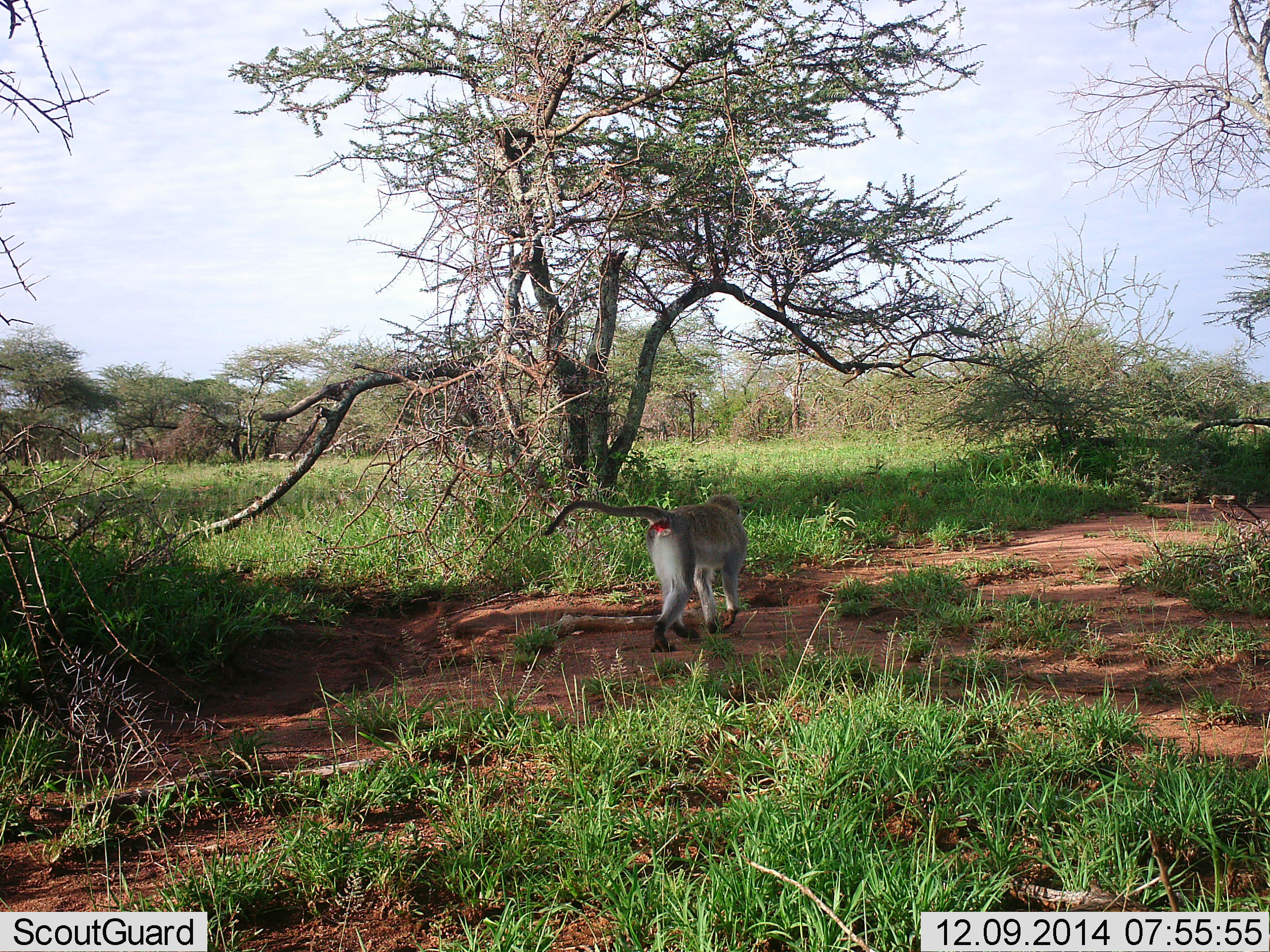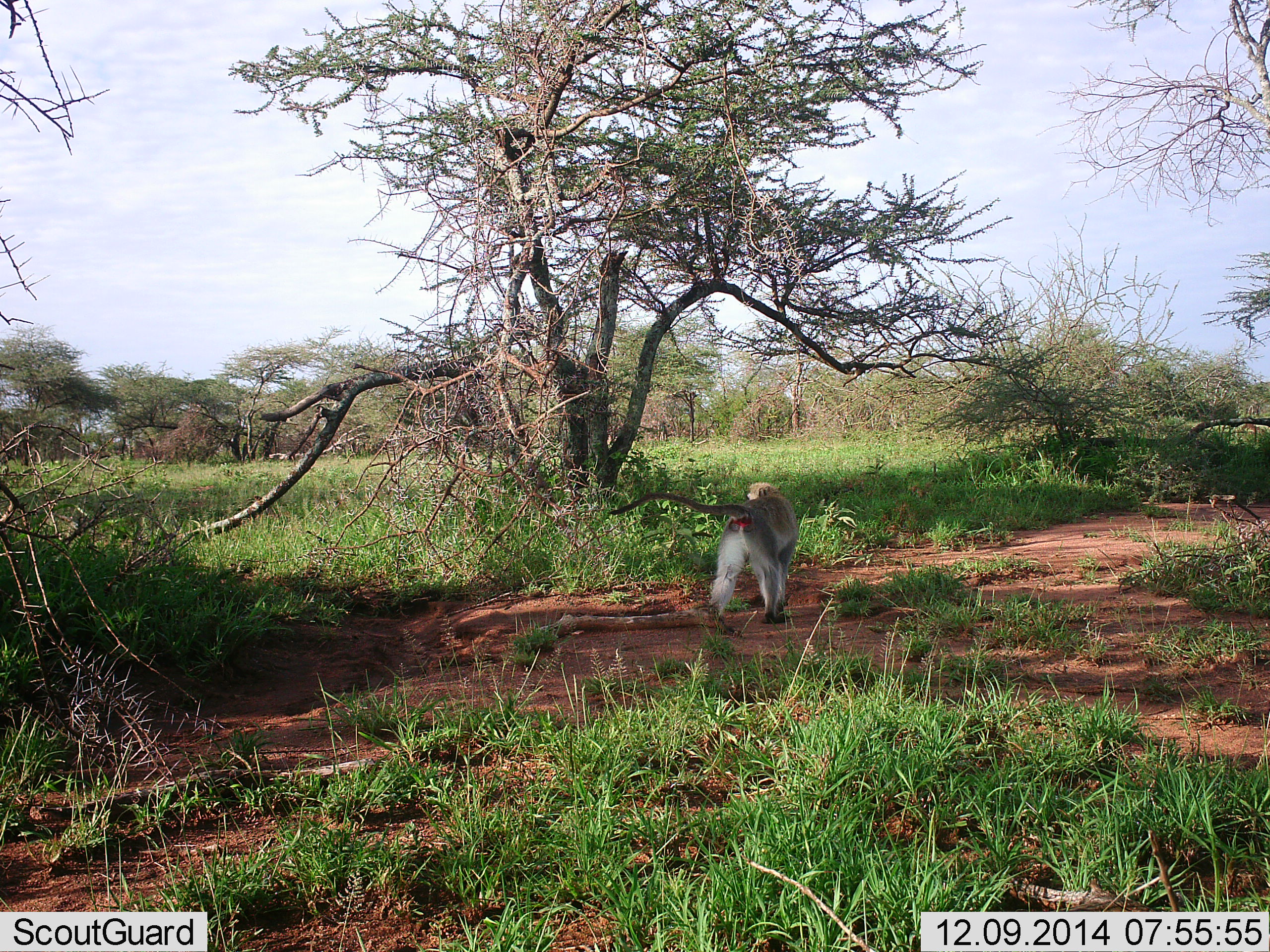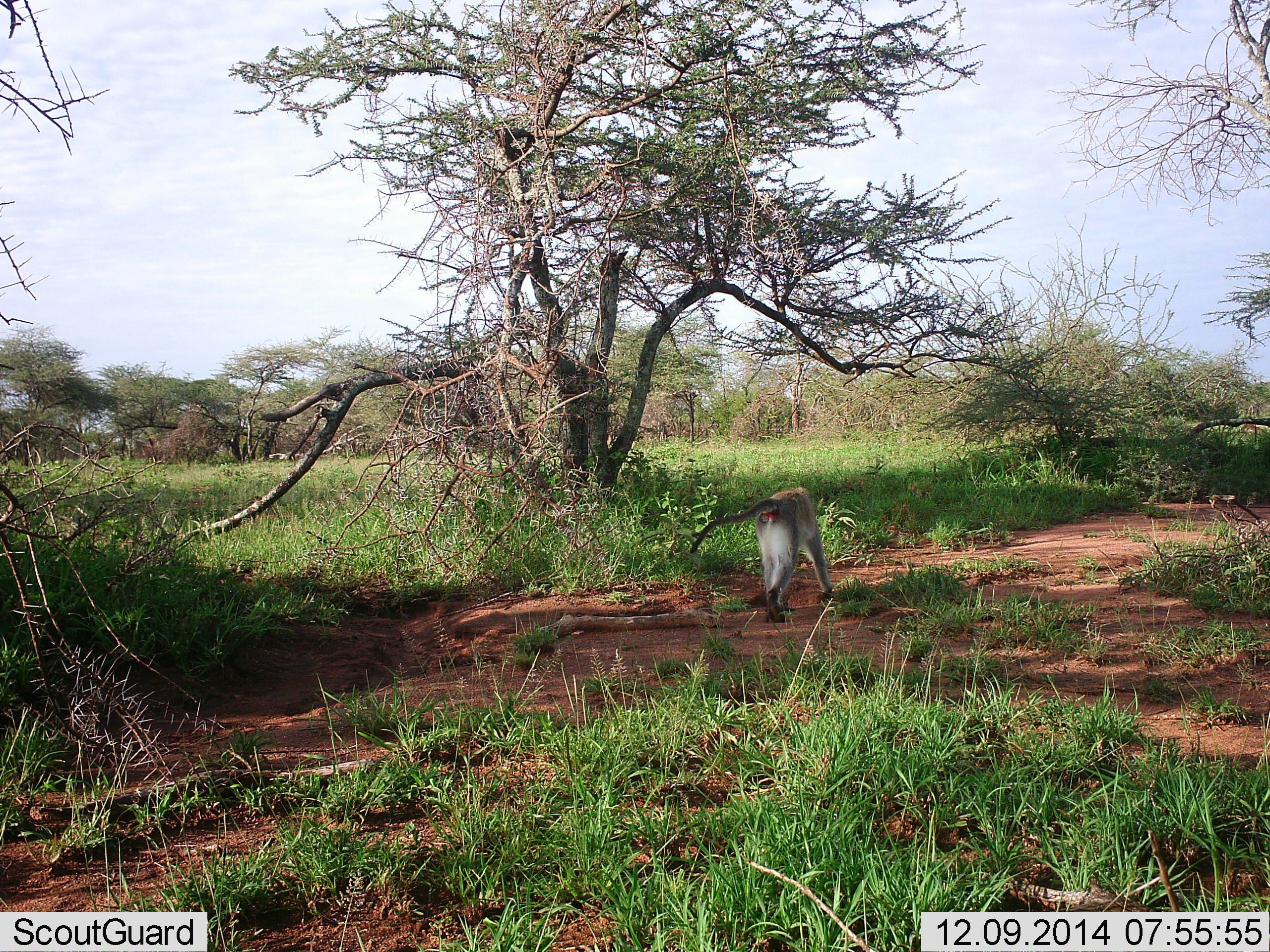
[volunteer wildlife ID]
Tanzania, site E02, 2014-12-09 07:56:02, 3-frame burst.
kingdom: Animalia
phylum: Chordata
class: Mammalia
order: Primates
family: Cercopithecidae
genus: Chlorocebus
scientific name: Chlorocebus pygerythrus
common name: vervet monkey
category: monkeyvervet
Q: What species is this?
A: Monkeyvervet (vervet monkey) (Chlorocebus pygerythrus).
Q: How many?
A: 1.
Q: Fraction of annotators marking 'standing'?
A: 0%.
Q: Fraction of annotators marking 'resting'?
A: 0%.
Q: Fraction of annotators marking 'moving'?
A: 100%.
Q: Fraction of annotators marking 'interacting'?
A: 0%.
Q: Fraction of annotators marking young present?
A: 0%.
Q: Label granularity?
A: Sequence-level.